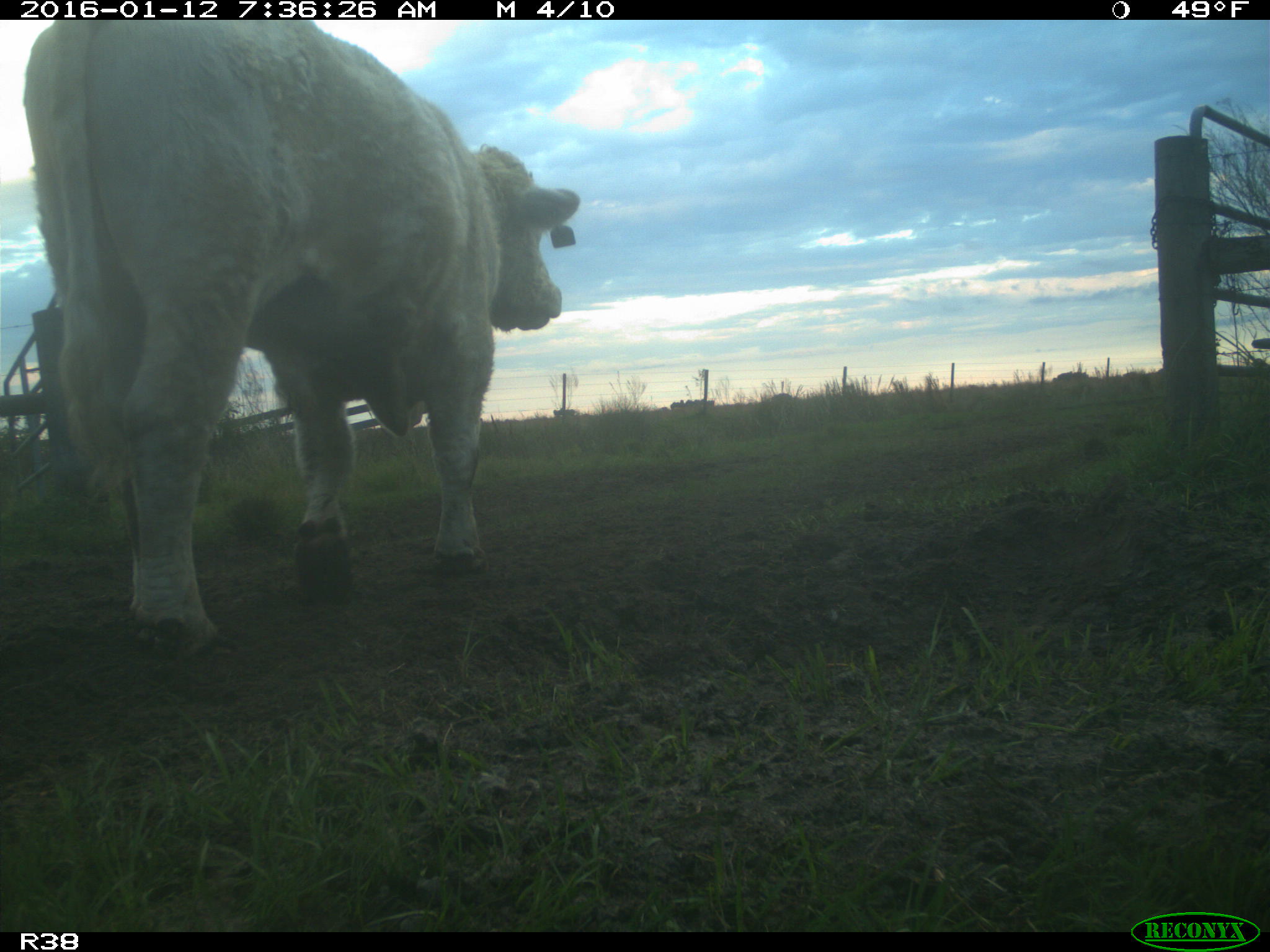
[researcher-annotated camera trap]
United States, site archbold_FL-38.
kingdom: Animalia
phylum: Chordata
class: Mammalia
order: Artiodactyla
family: Bovidae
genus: Bos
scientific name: Bos taurus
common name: domestic cow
Bos taurus (domestic cow).